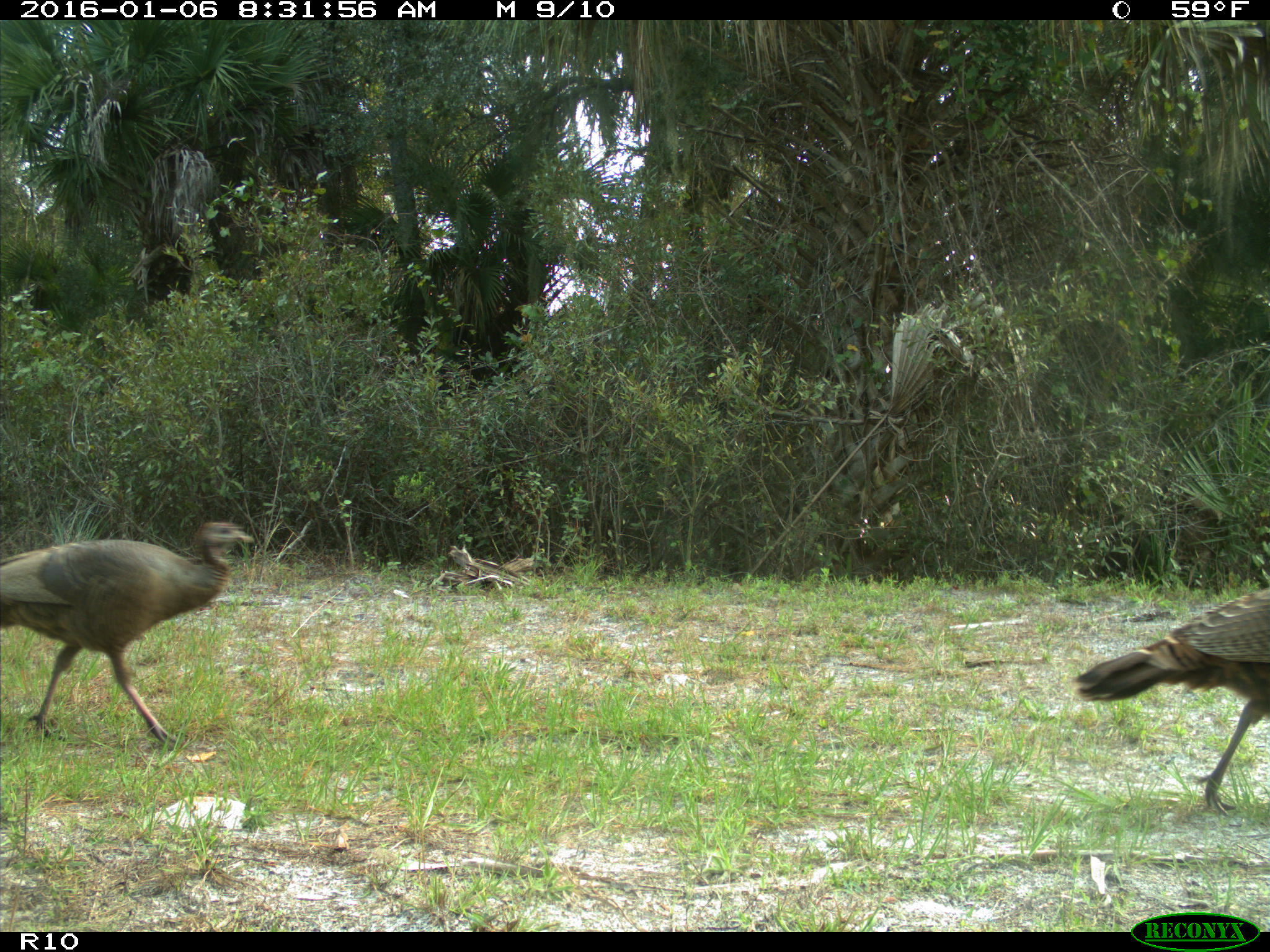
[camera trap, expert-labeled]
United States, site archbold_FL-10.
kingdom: Animalia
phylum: Chordata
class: Aves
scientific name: Aves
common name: birds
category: unidentified bird